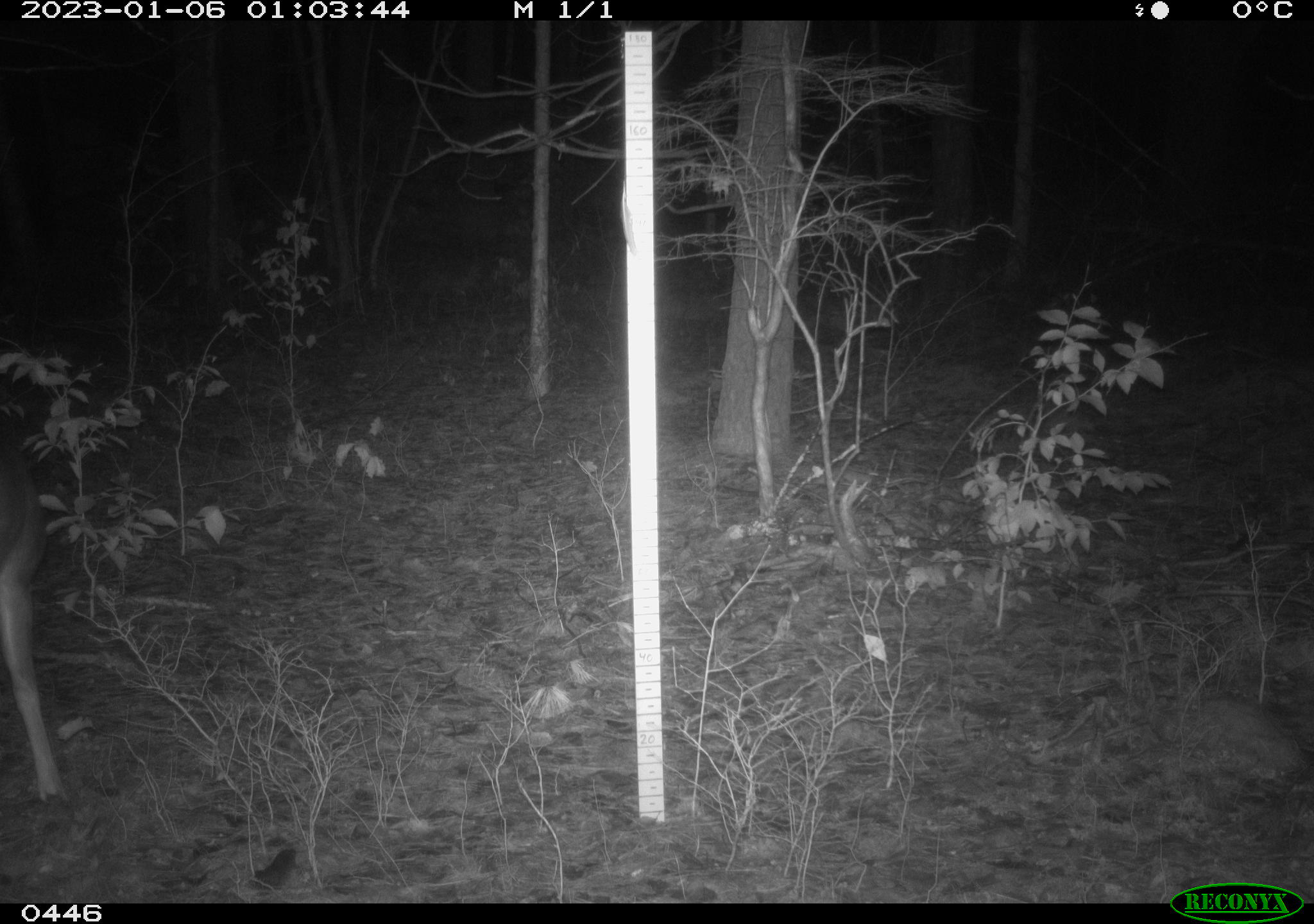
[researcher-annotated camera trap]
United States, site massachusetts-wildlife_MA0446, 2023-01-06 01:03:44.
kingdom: Animalia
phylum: Chordata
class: Mammalia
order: Artiodactyla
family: Cervidae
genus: Odocoileus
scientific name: Odocoileus virginianus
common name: white-tailed deer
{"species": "white-tailed deer (Odocoileus virginianus)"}